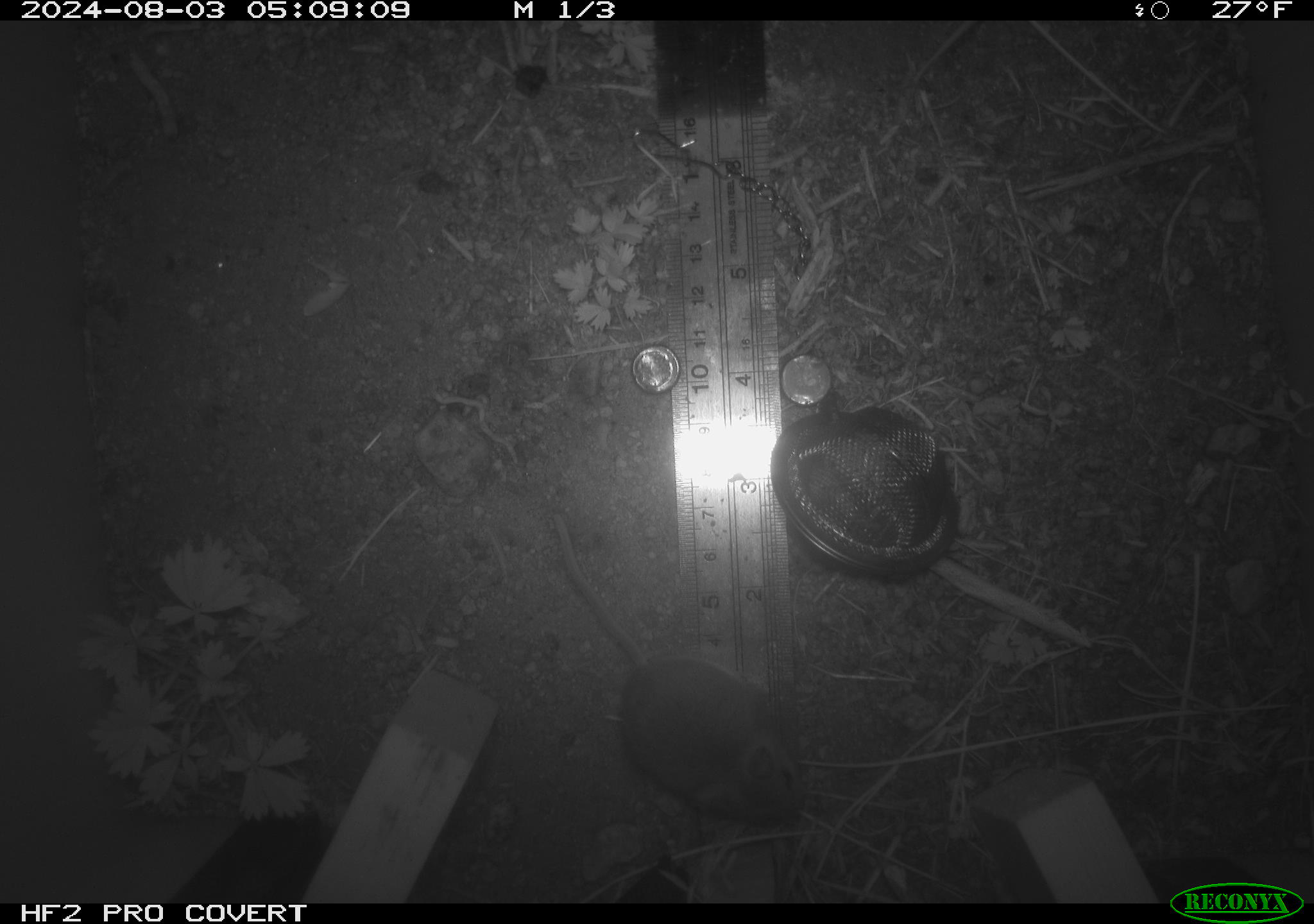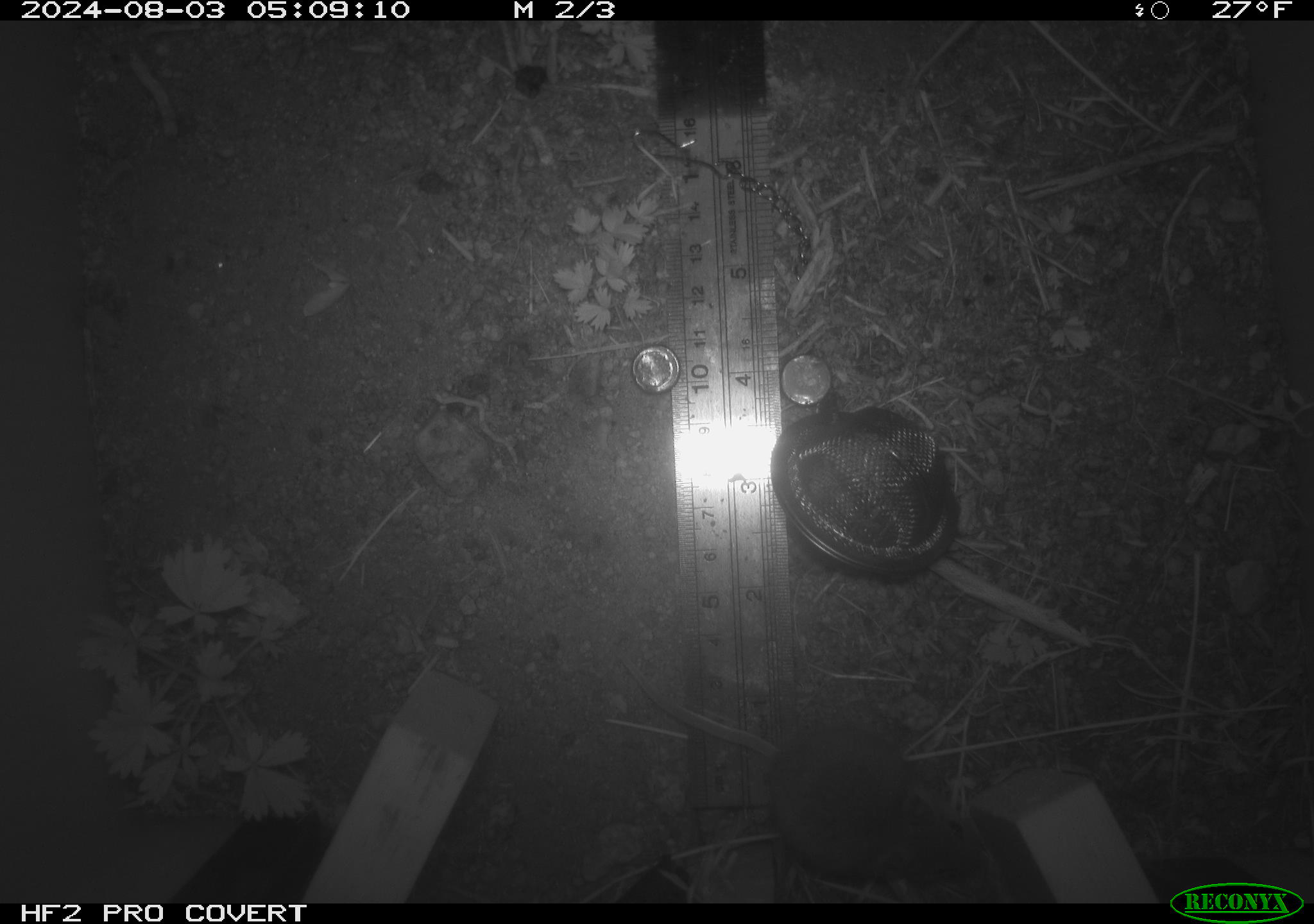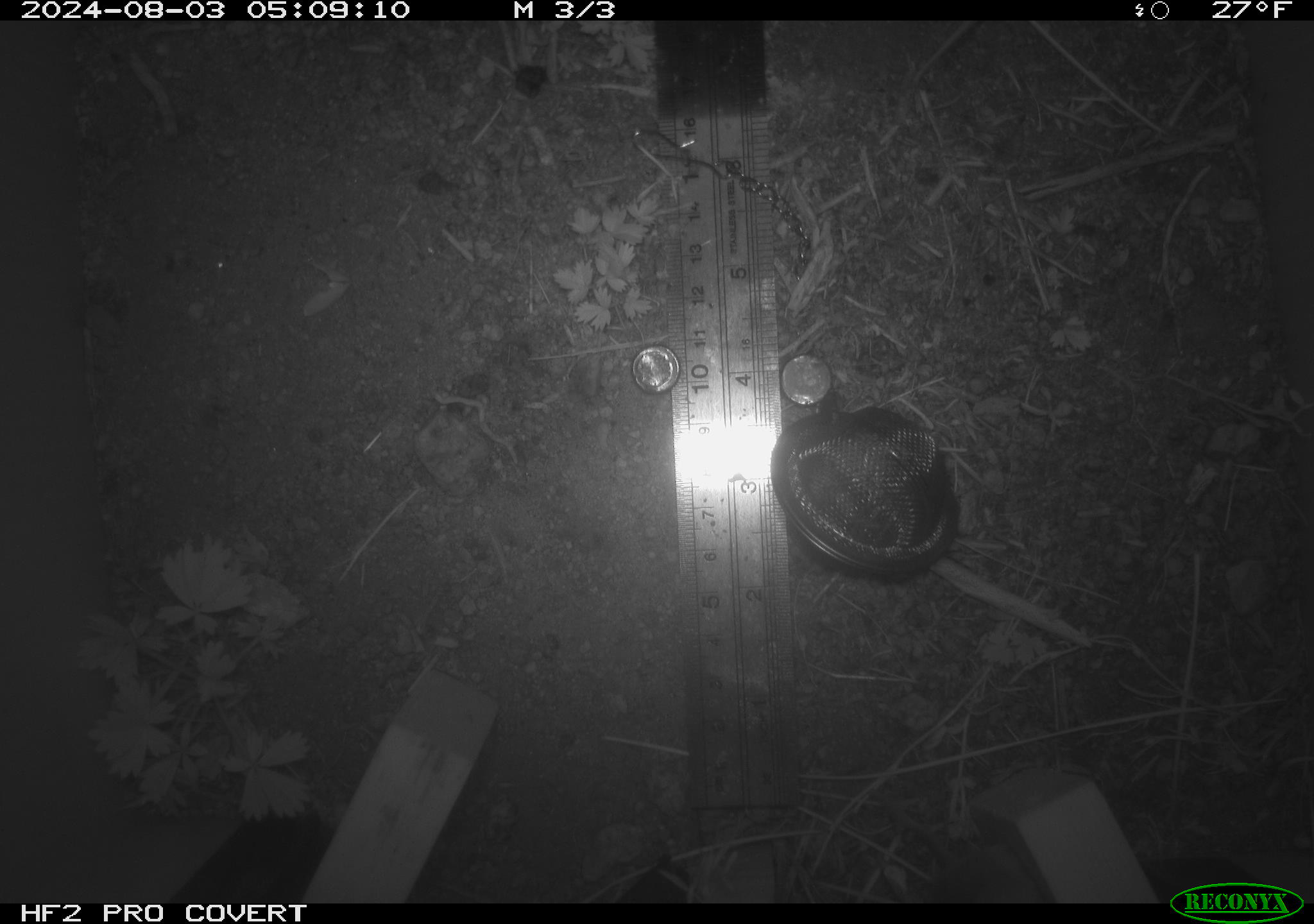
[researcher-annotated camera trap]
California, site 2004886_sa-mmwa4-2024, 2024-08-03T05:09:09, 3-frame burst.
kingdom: Animalia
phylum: Chordata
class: Mammalia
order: Rodentia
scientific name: Rodentia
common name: mouse species